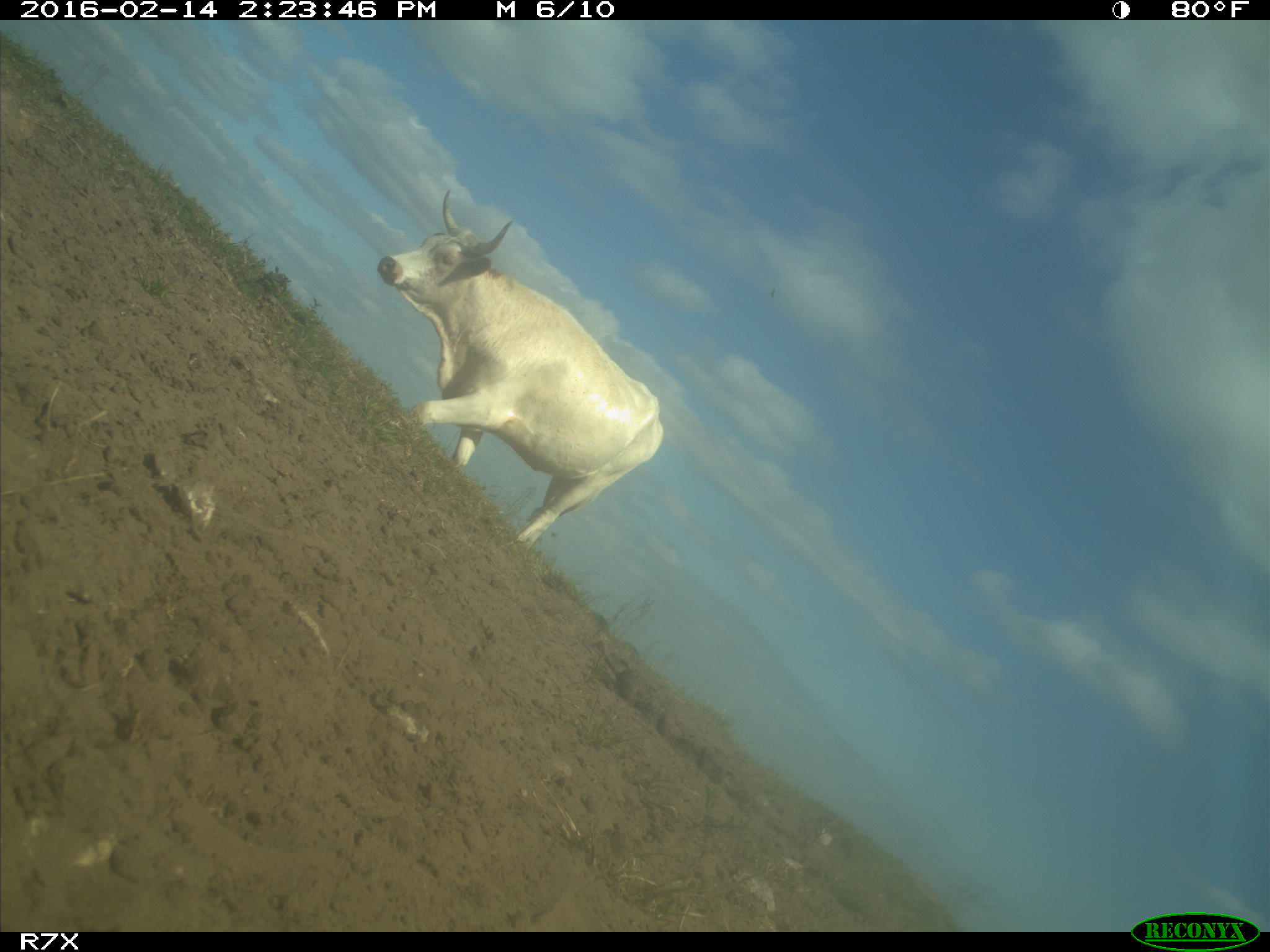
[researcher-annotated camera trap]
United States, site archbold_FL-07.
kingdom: Animalia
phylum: Chordata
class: Mammalia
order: Artiodactyla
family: Bovidae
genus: Bos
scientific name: Bos taurus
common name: domestic cow